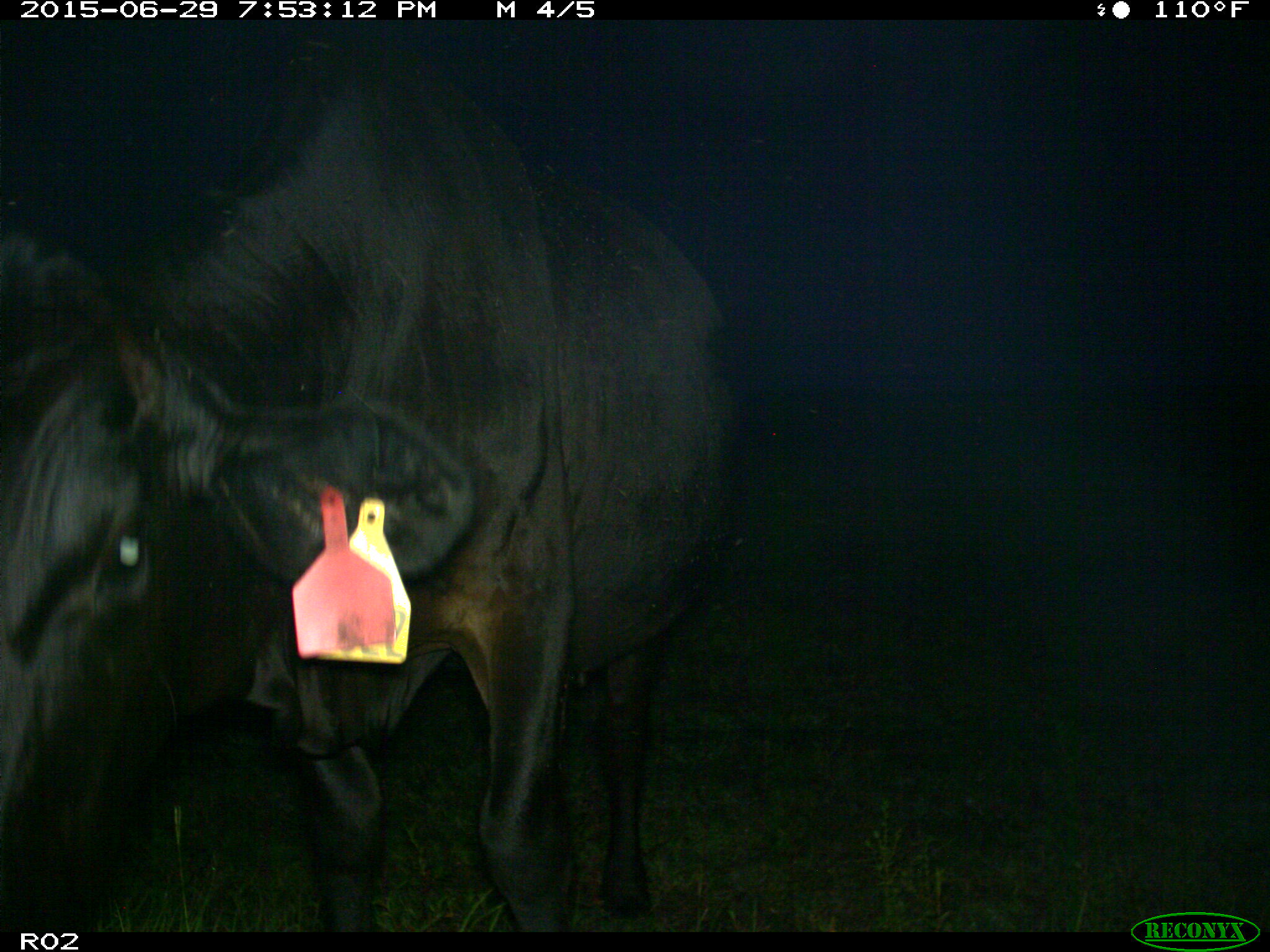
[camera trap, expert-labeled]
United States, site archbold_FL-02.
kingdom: Animalia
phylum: Chordata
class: Mammalia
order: Artiodactyla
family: Bovidae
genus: Bos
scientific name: Bos taurus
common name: domestic cow